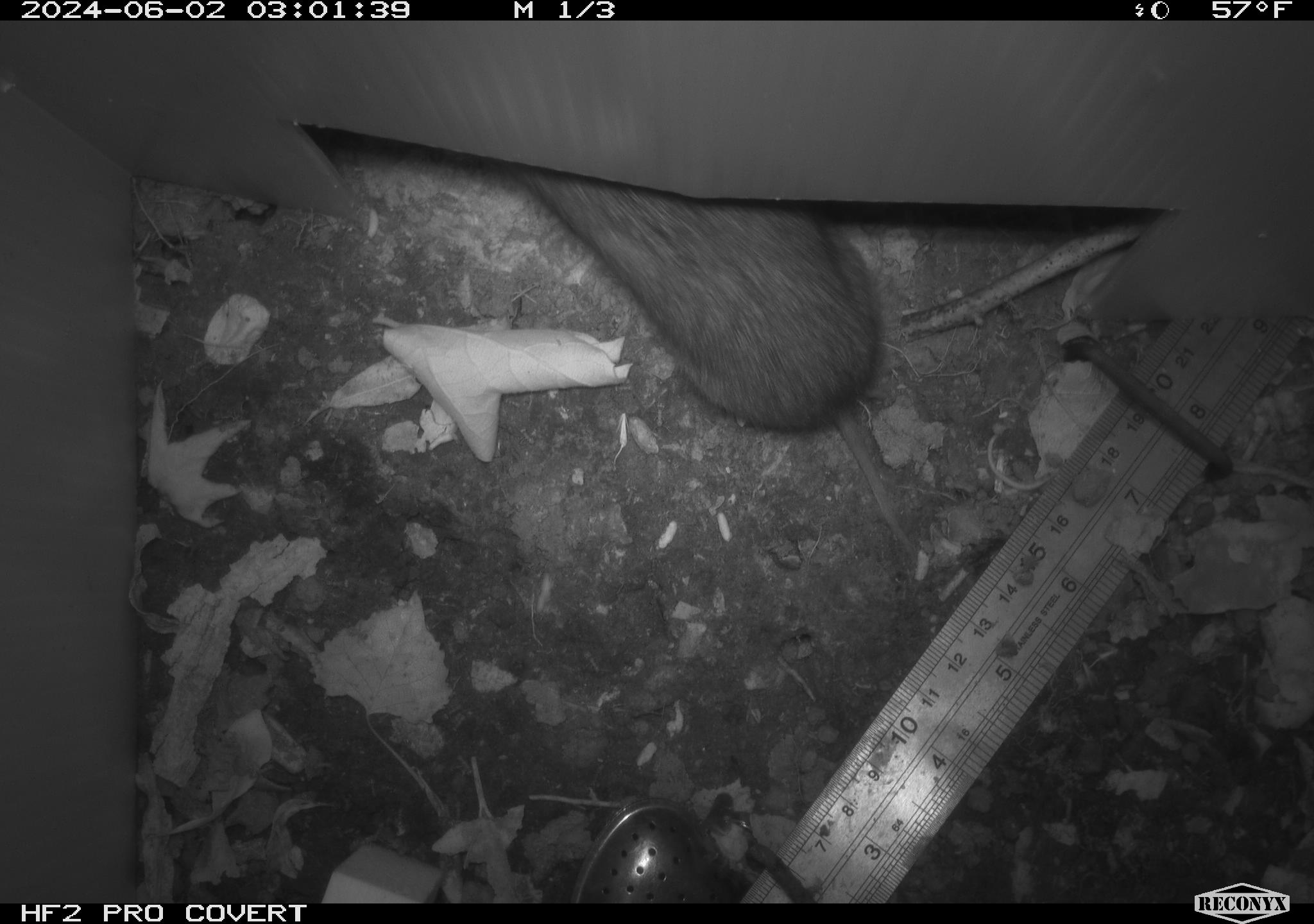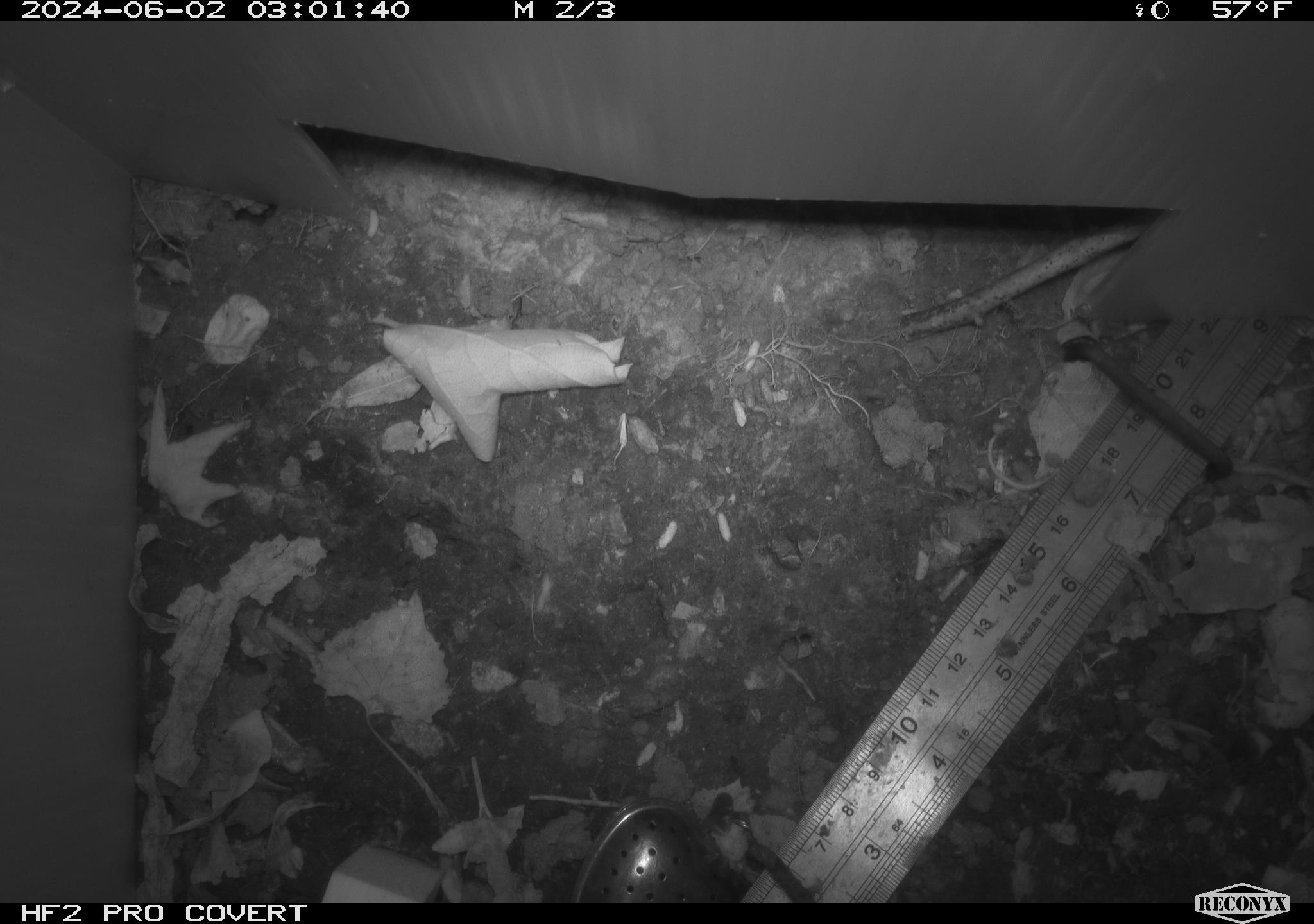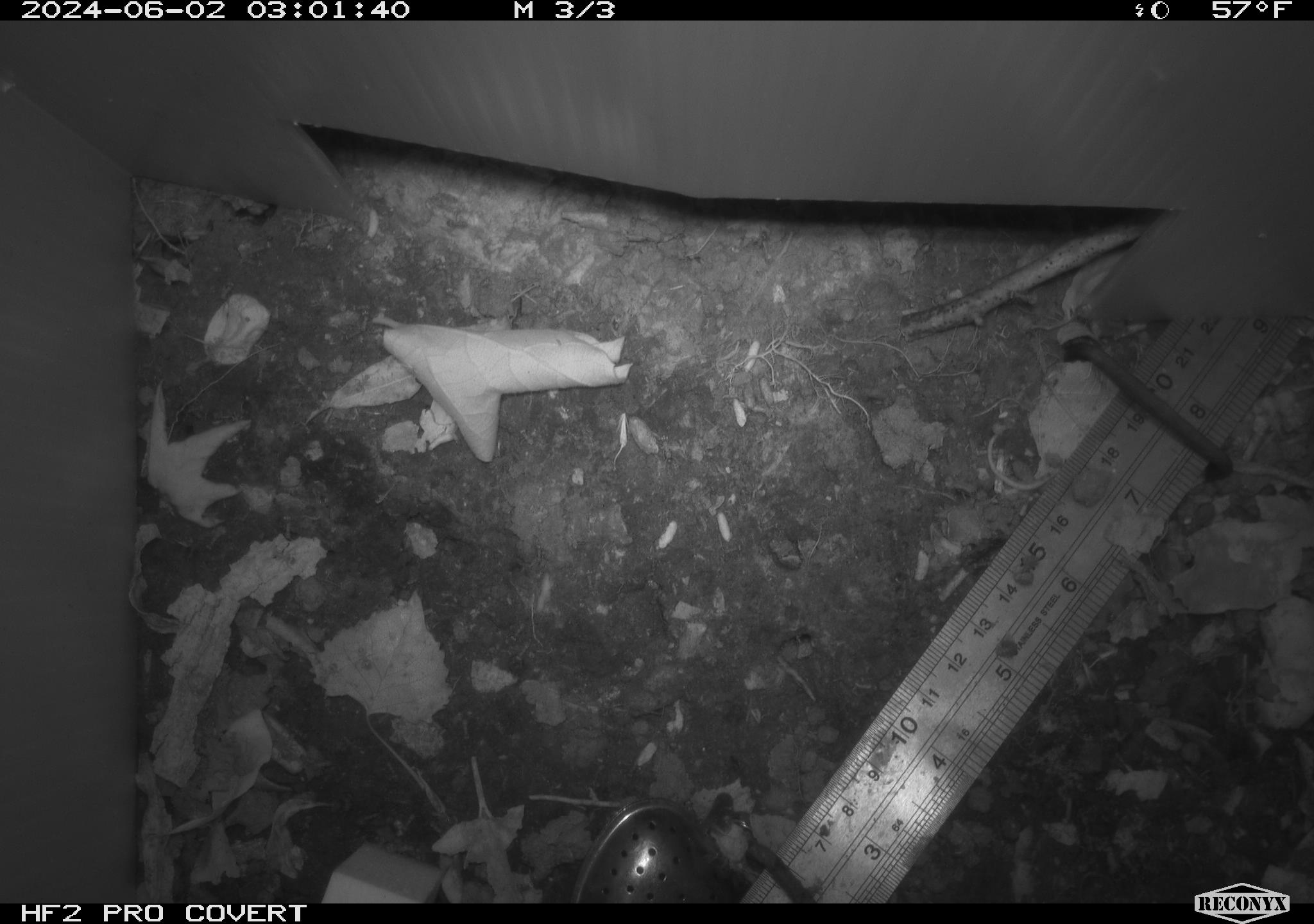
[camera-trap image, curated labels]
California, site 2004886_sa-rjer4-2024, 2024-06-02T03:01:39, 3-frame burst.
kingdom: Animalia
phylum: Chordata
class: Mammalia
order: Rodentia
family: Cricetidae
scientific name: Arvicolinae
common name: voles, lemmings, and muskrats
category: arvicolinae subfamily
Arvicolinae subfamily (voles, lemmings, and muskrats) (Arvicolinae).